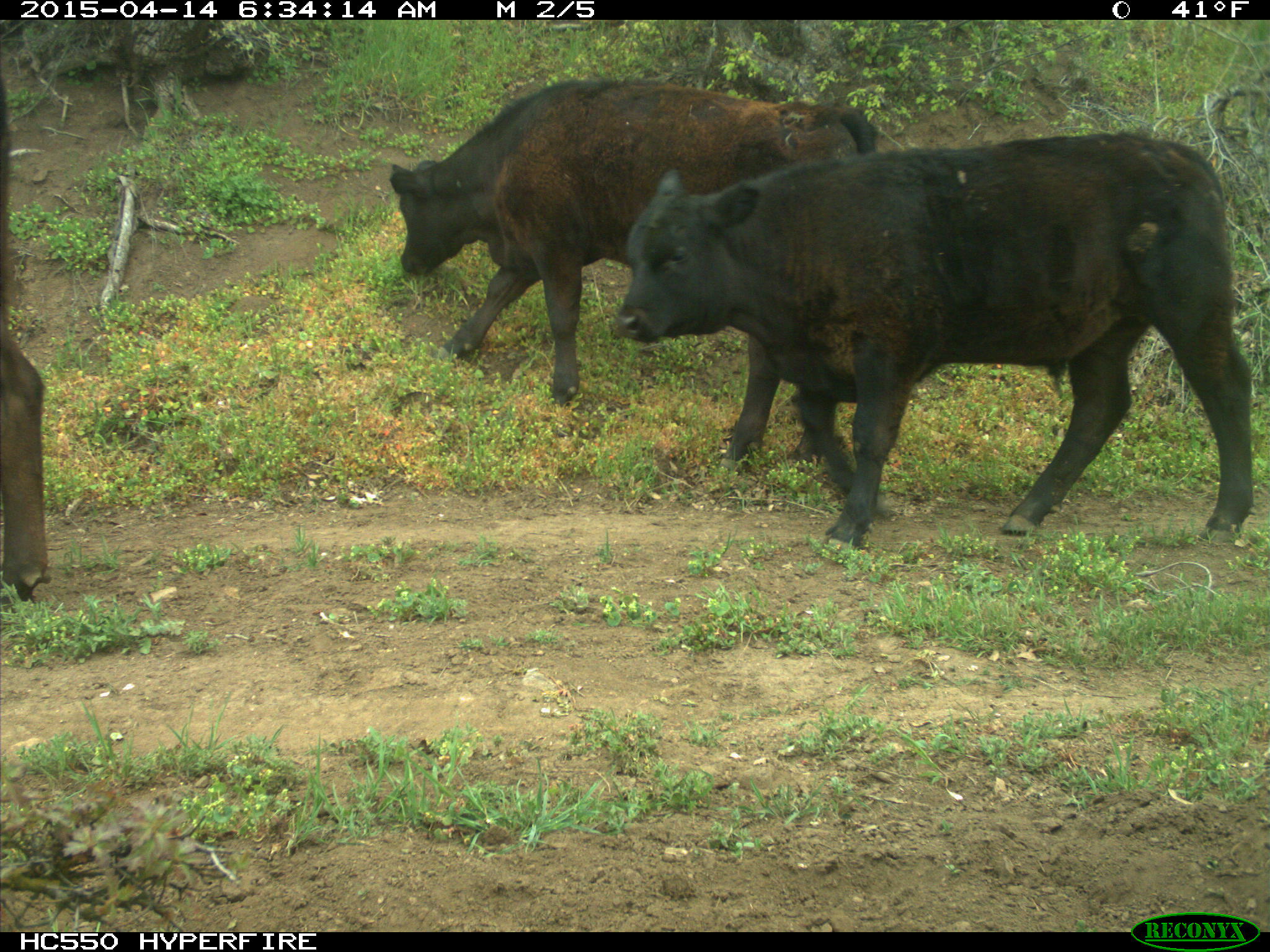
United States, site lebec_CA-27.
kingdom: Animalia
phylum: Chordata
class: Mammalia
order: Artiodactyla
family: Bovidae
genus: Bos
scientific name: Bos taurus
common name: domestic cow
Bos taurus (domestic cow).